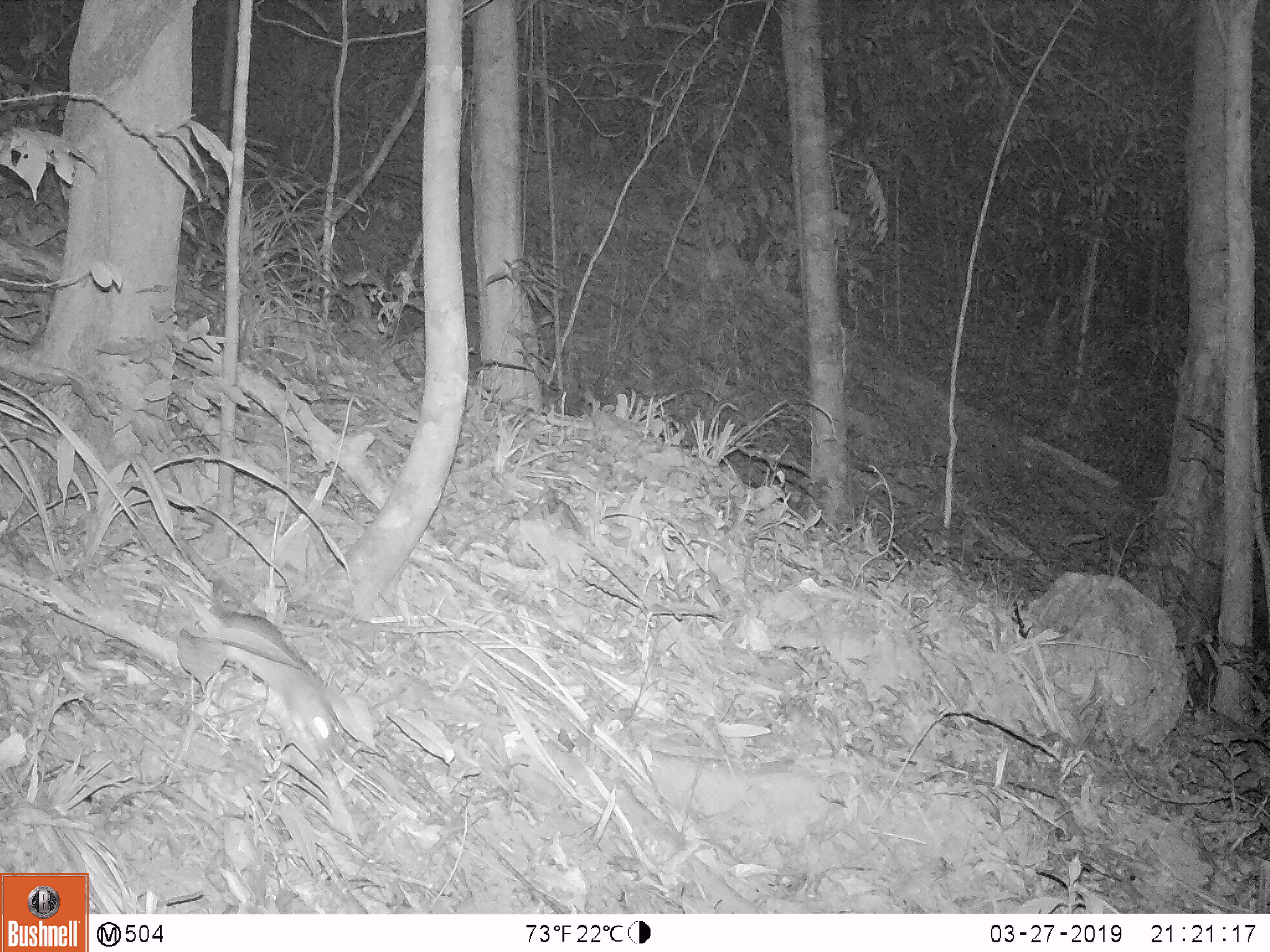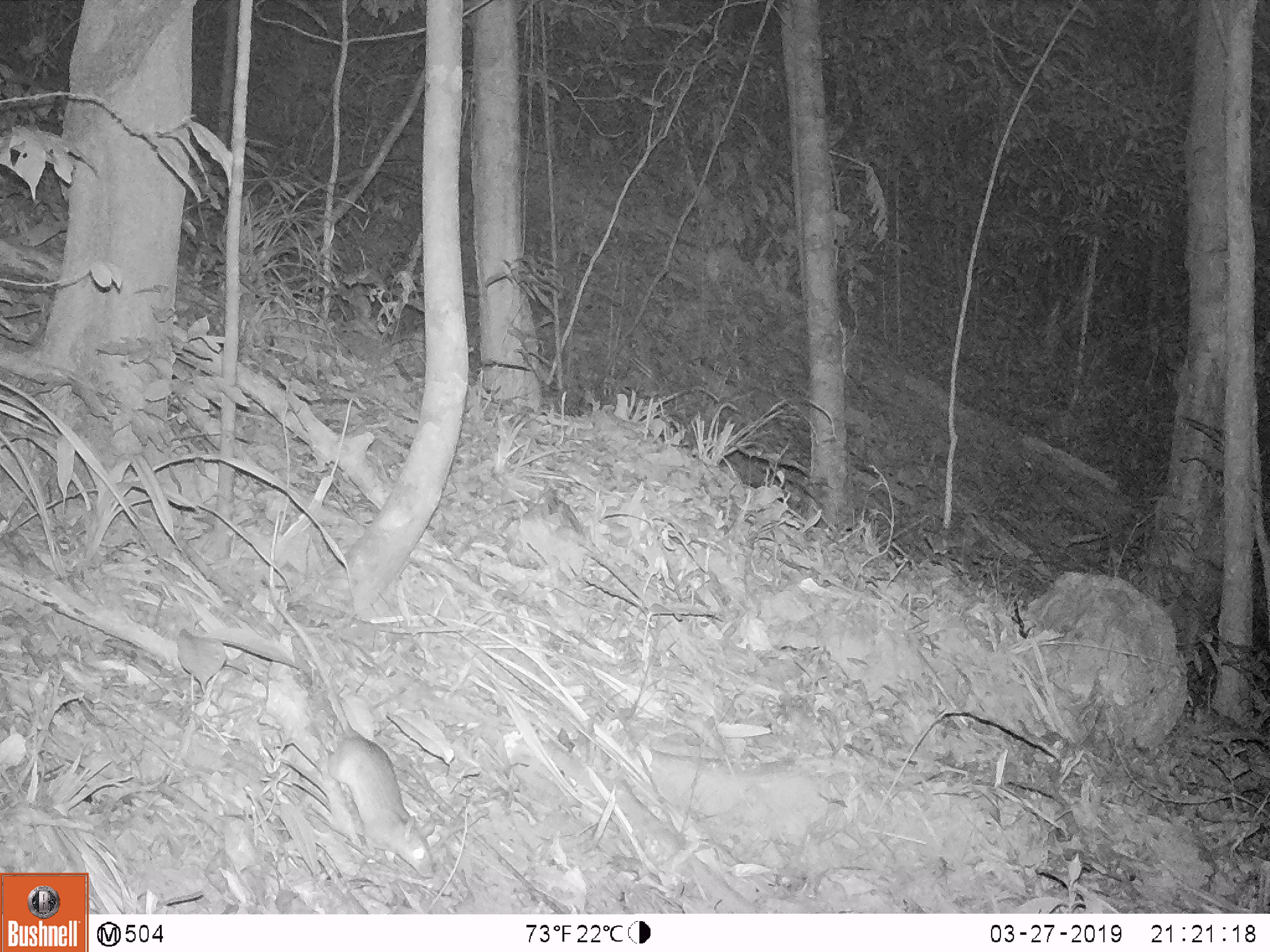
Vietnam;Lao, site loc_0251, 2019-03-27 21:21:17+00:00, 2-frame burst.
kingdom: Animalia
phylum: Chordata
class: Mammalia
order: Rodentia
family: Muridae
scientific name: Muridae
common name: old-world mice and rats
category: unidentified murid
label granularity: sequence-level